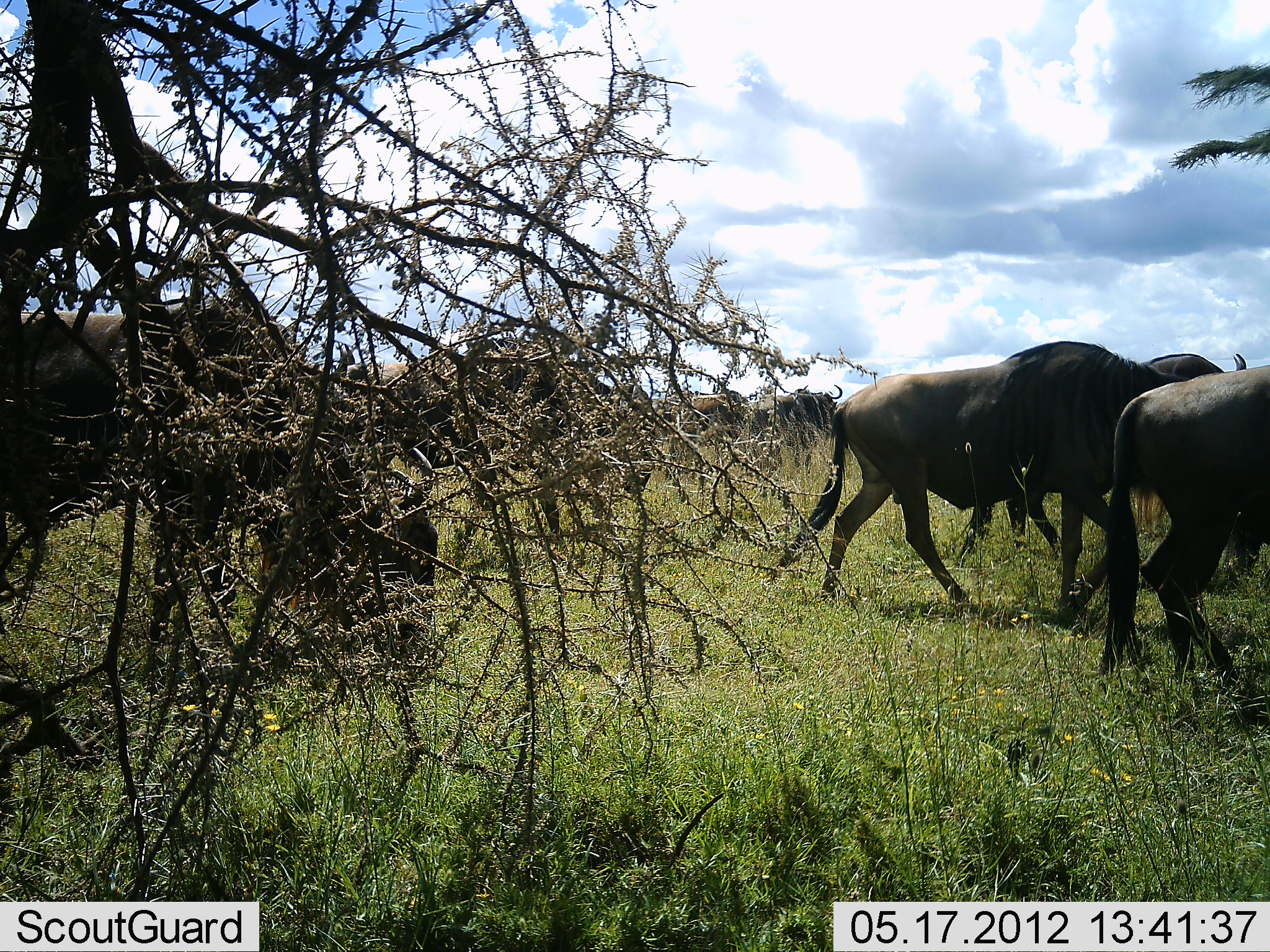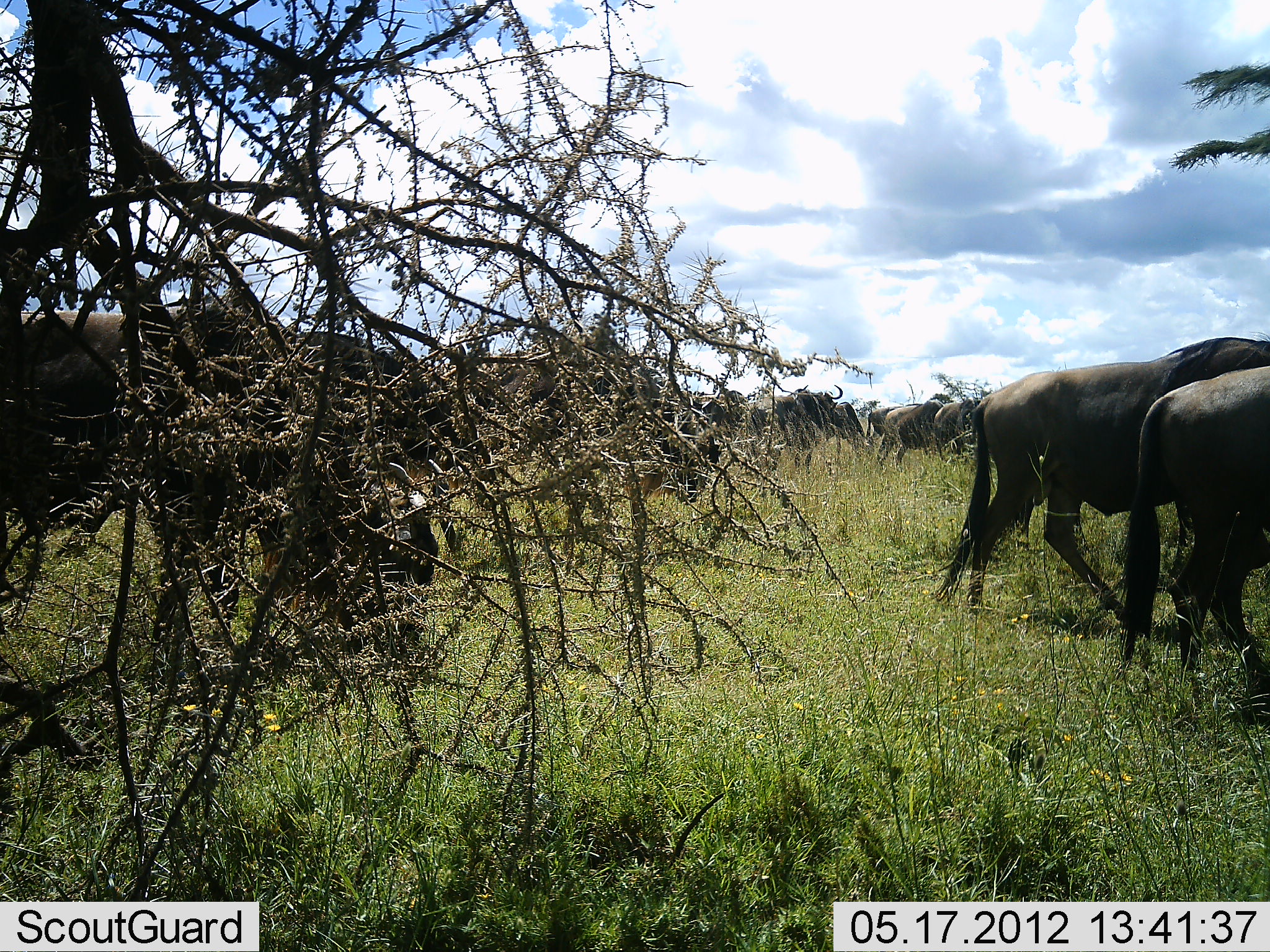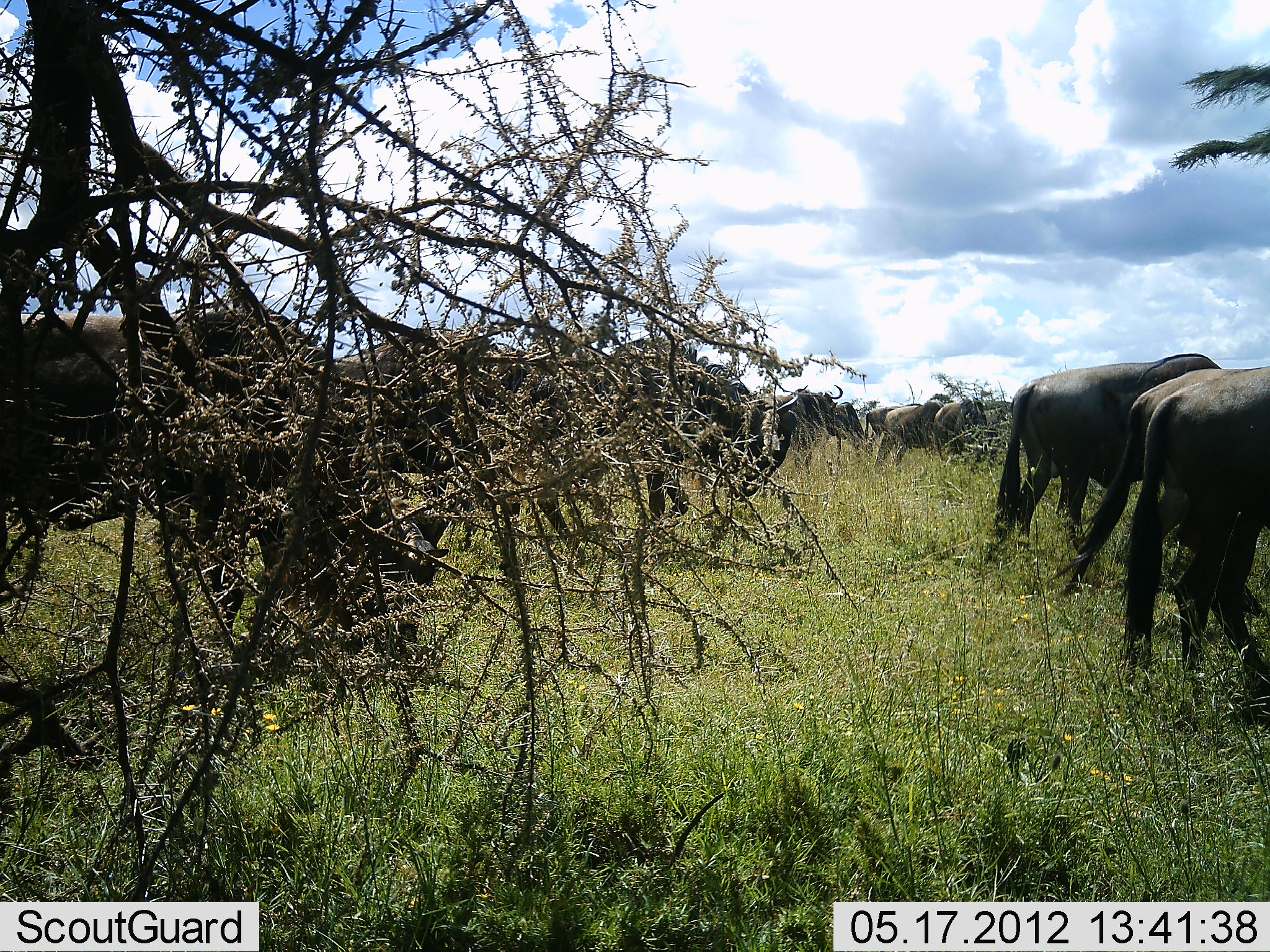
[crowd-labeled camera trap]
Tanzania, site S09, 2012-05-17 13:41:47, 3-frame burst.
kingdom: Animalia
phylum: Chordata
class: Mammalia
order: Artiodactyla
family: Bovidae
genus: Connochaetes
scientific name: Connochaetes taurinus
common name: blue wildebeest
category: wildebeest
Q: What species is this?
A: Wildebeest (blue wildebeest) (Connochaetes taurinus).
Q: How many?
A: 11-50.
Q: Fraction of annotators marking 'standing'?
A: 50%.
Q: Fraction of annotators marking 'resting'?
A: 0%.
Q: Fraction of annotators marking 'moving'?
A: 90%.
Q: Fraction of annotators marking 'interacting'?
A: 0%.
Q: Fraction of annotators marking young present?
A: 0%.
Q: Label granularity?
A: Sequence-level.